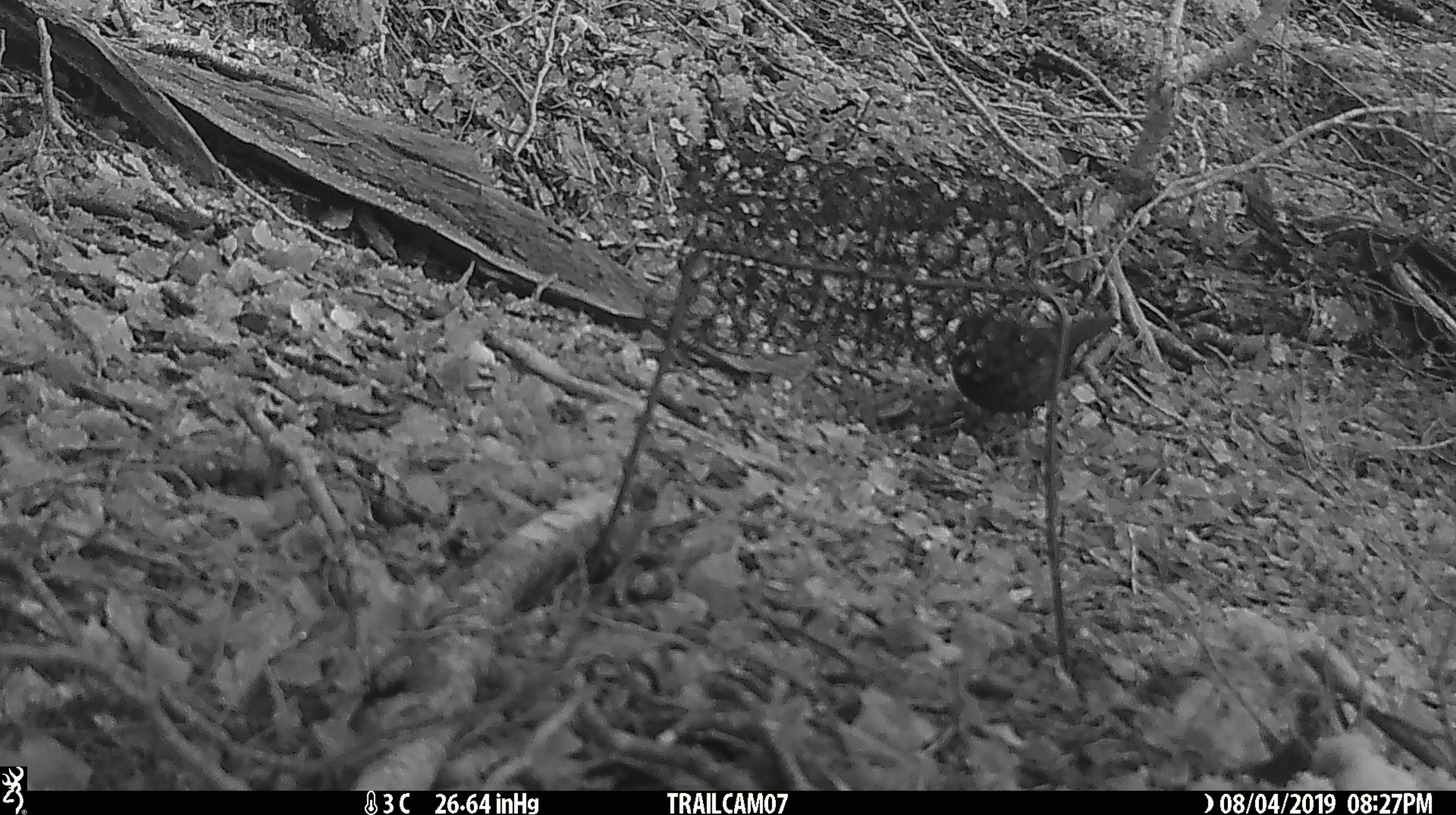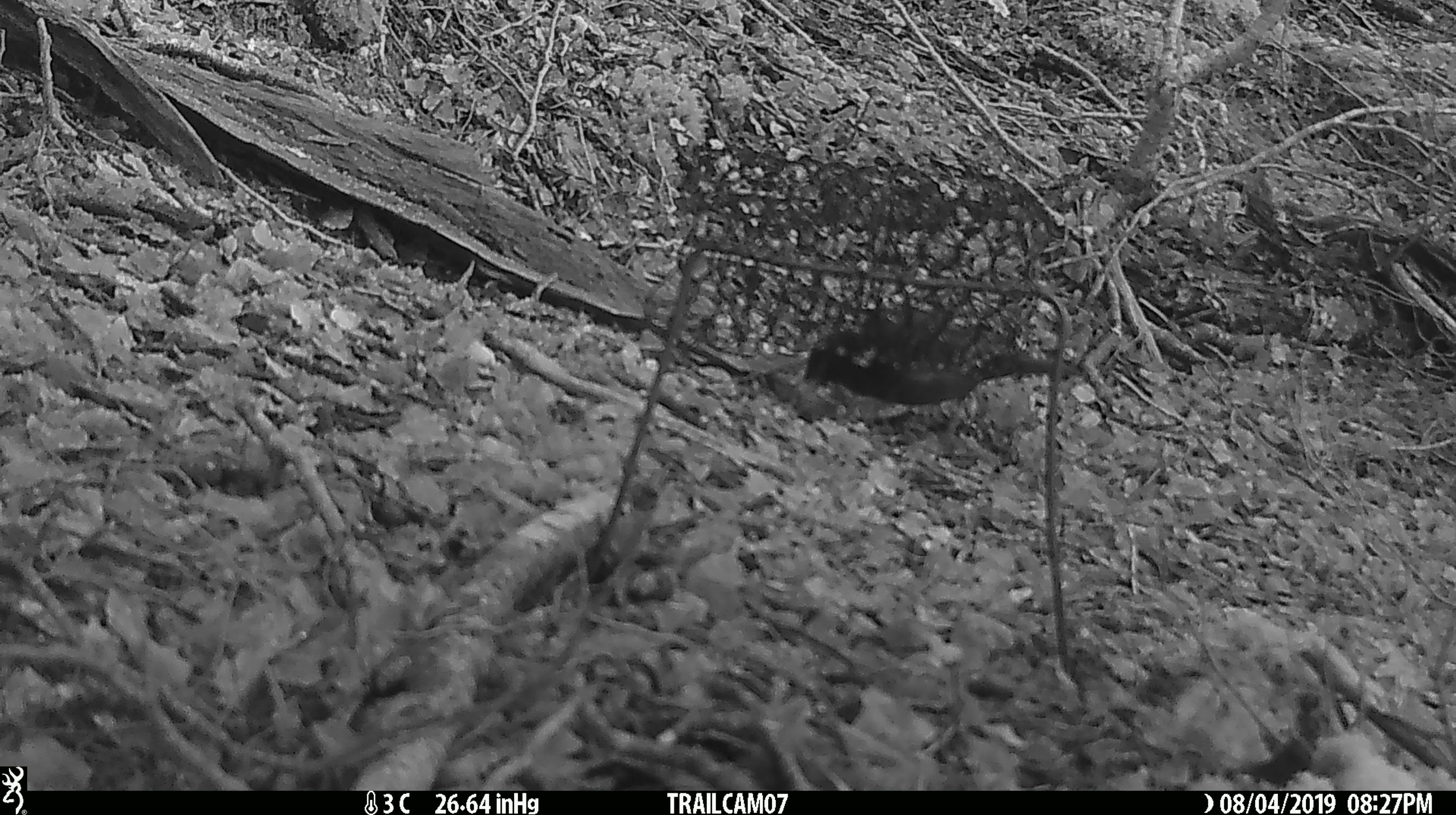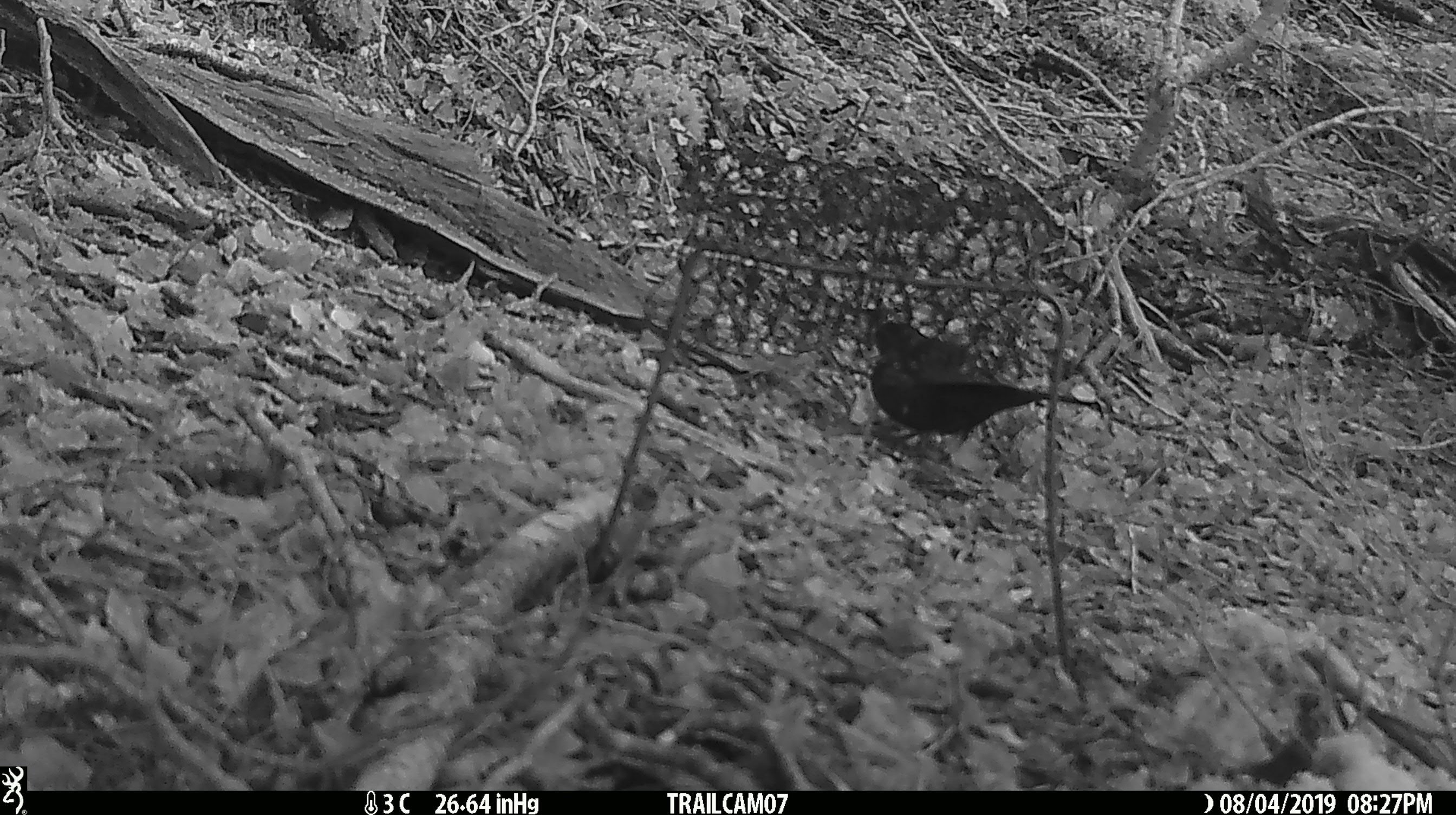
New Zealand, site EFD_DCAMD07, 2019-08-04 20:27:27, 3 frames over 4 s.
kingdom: Animalia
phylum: Chordata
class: Aves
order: Passeriformes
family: Turdidae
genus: Turdus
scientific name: Turdus merula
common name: eurasian blackbird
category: blackbird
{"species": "blackbird (eurasian blackbird) (Turdus merula)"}